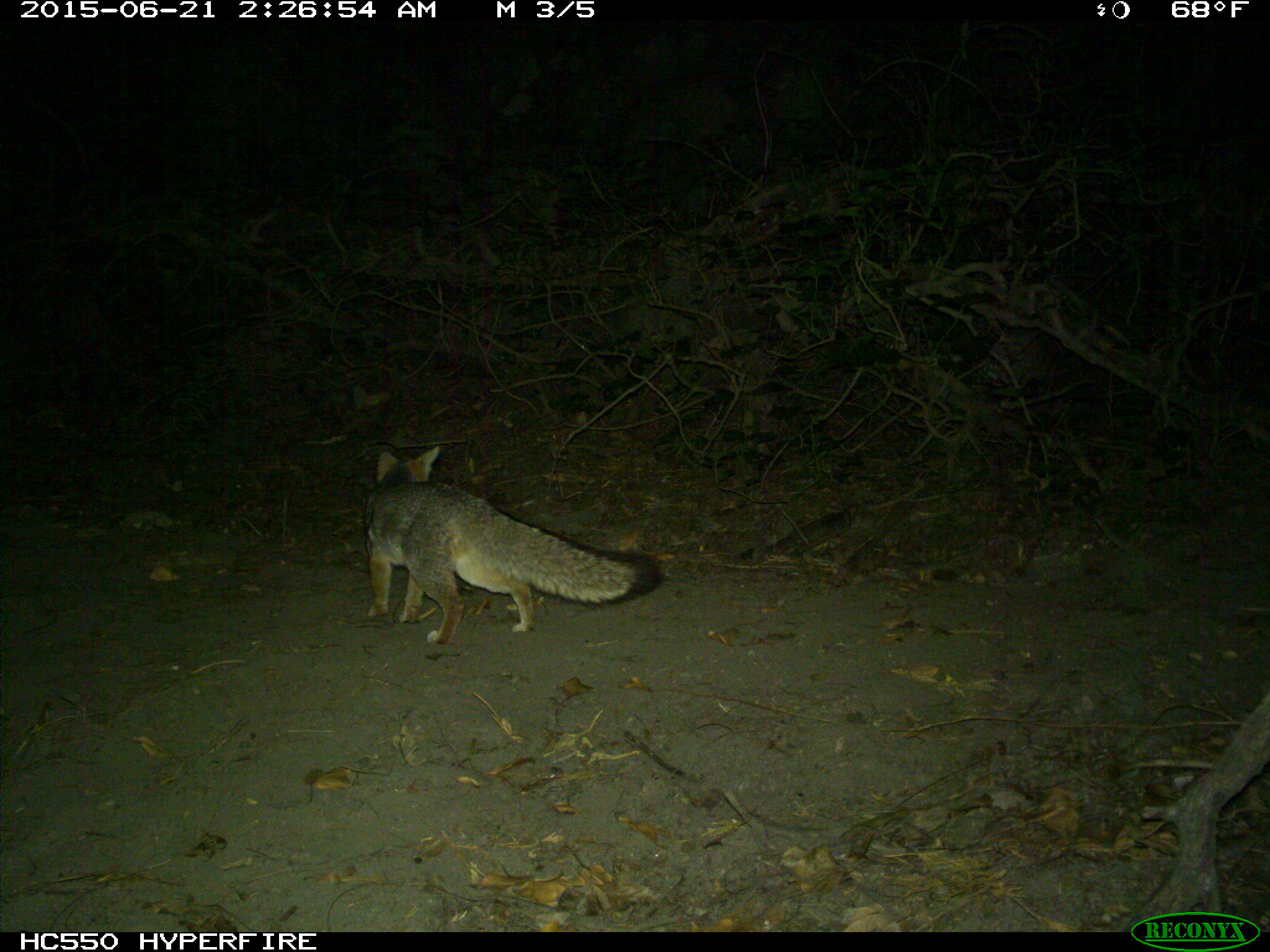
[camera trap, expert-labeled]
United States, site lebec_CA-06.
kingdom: Animalia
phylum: Chordata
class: Mammalia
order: Carnivora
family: Canidae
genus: Urocyon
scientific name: Urocyon cinereoargenteus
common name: gray fox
Urocyon cinereoargenteus (gray fox).